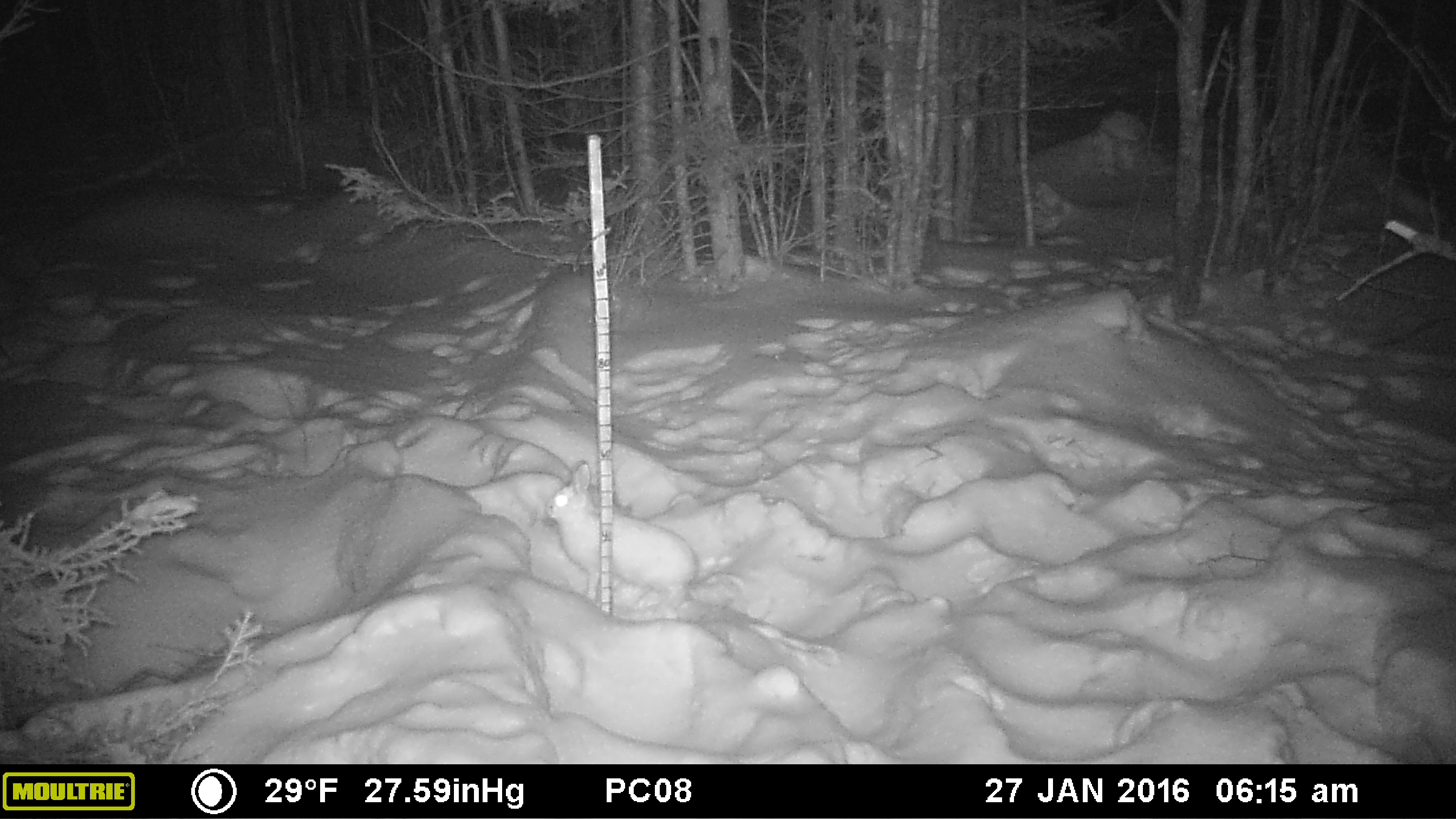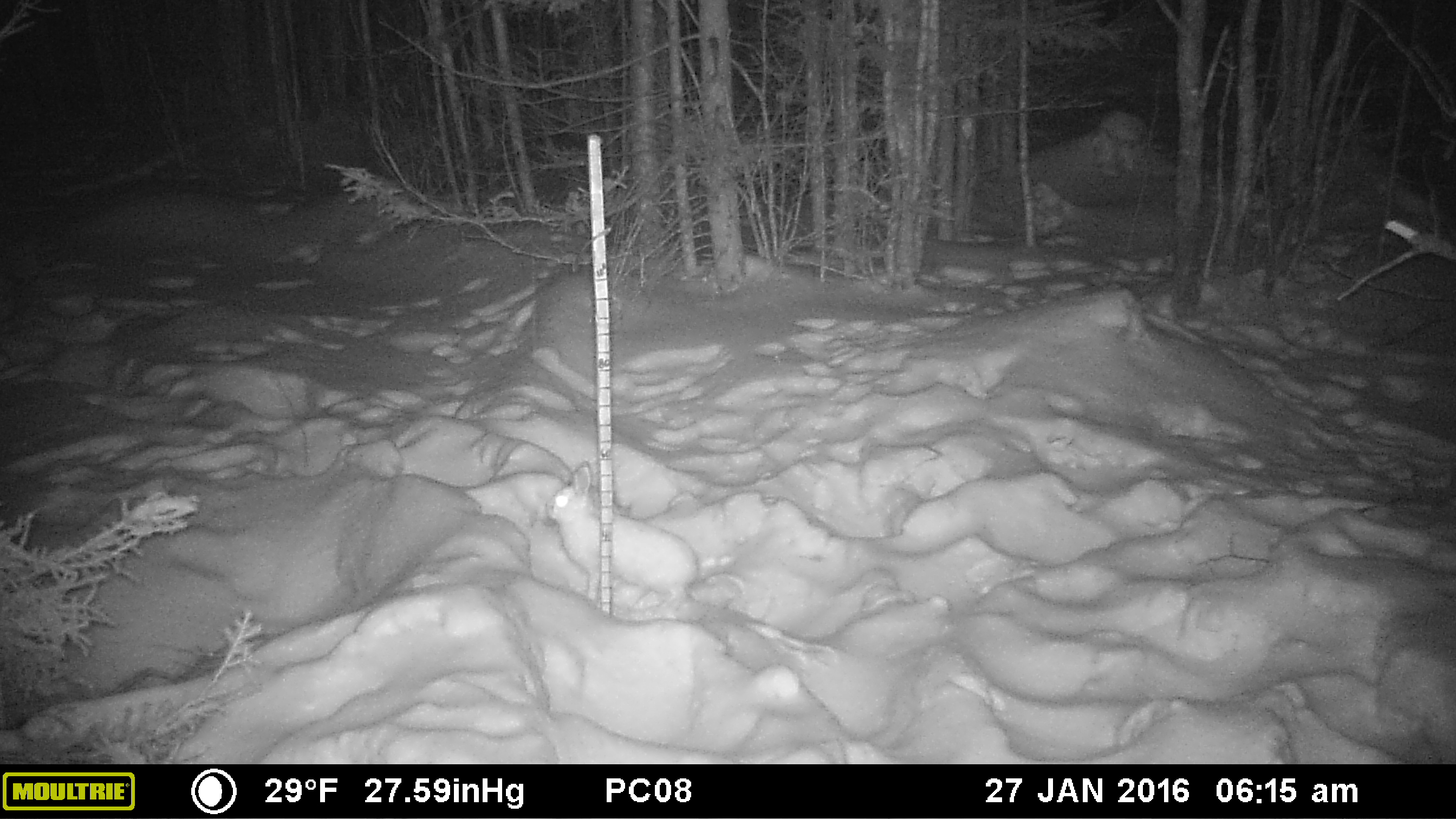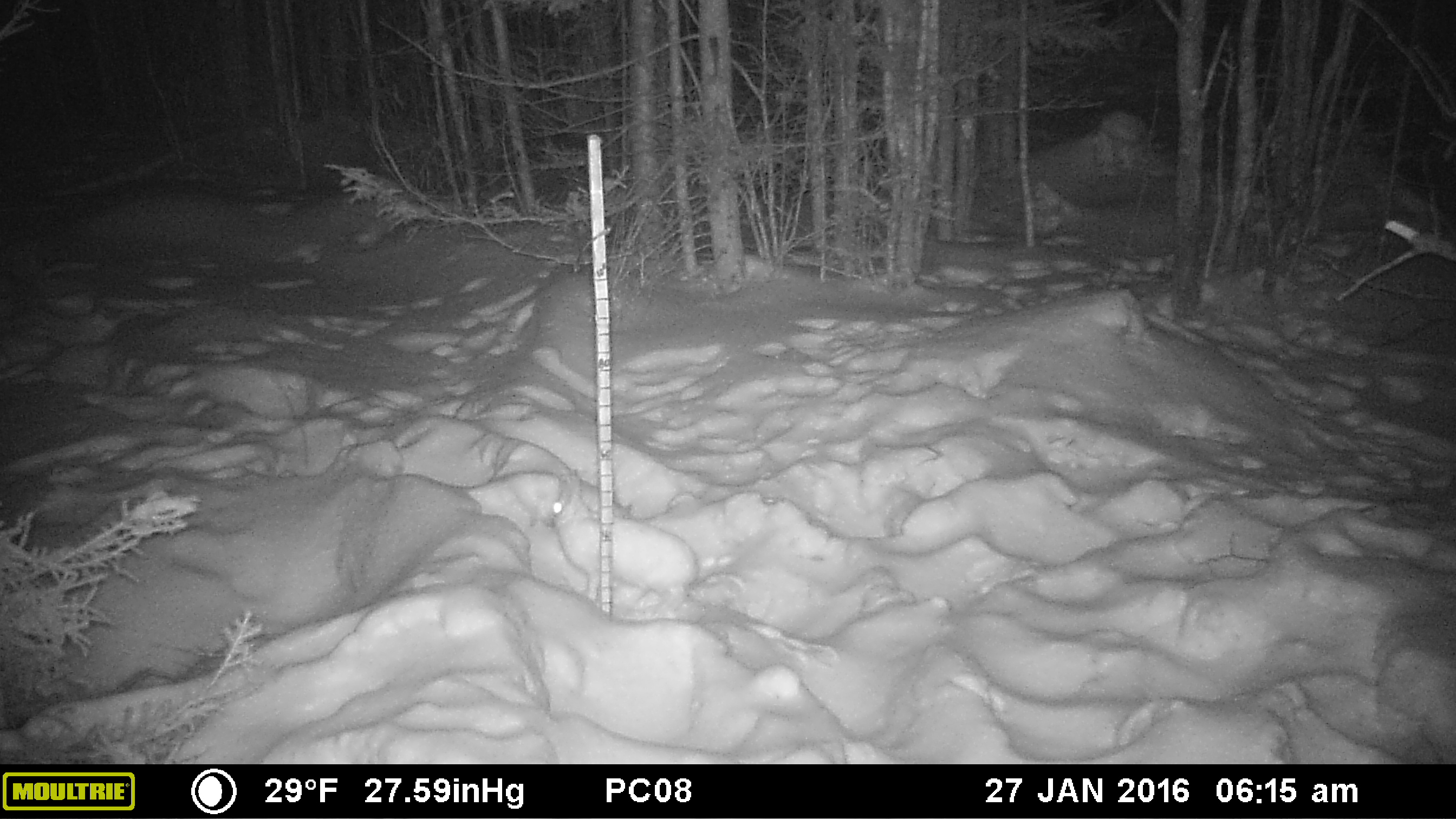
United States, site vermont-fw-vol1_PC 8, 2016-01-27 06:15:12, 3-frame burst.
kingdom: Animalia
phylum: Chordata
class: Mammalia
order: Lagomorpha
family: Leporidae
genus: Lepus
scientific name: Lepus americanus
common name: snowshoe hare